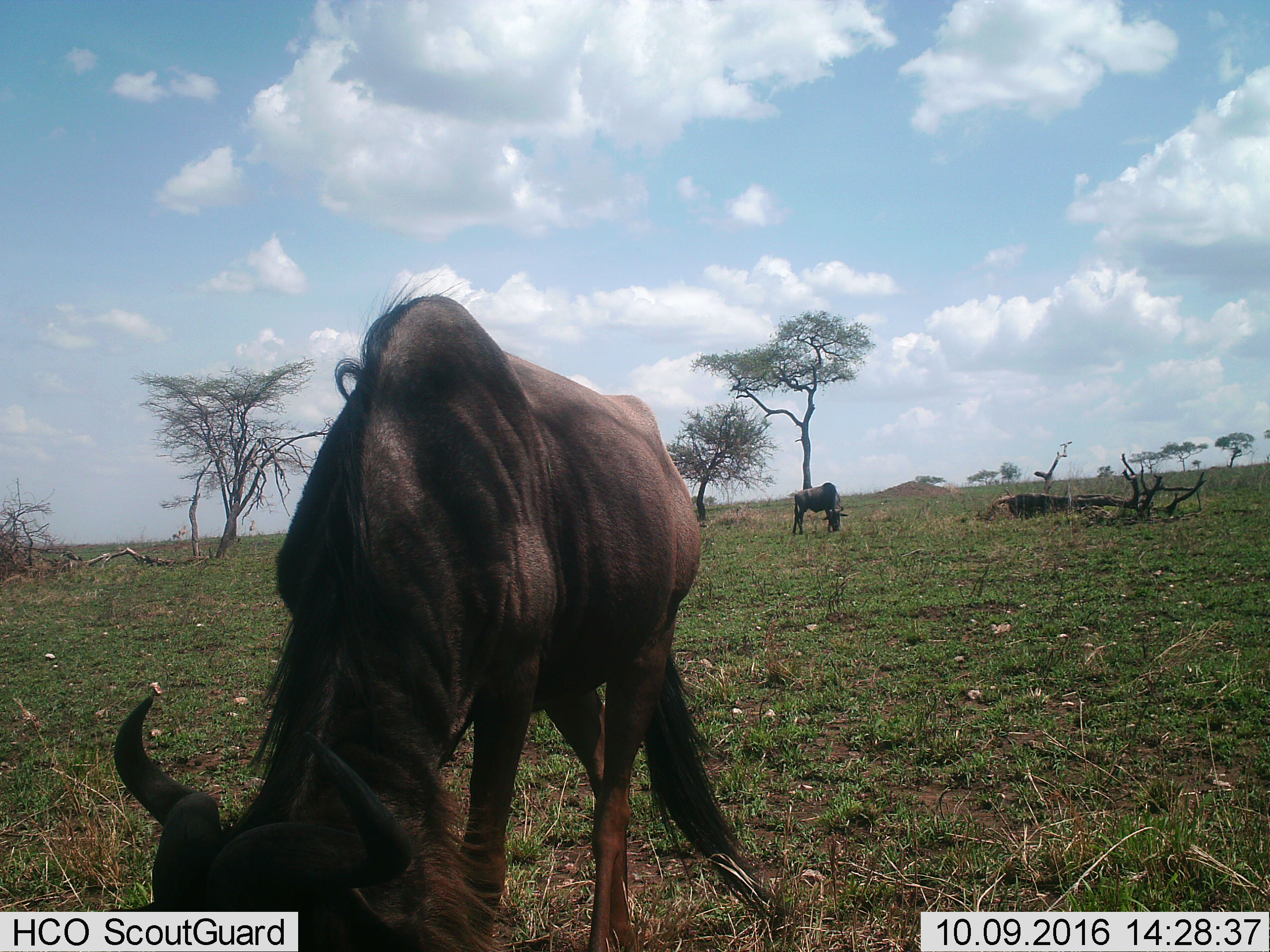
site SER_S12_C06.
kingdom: Animalia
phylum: Chordata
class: Mammalia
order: Artiodactyla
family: Bovidae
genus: Connochaetes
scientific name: Connochaetes taurinus taurinus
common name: blue wildebeest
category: wildebeestblue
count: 2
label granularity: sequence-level